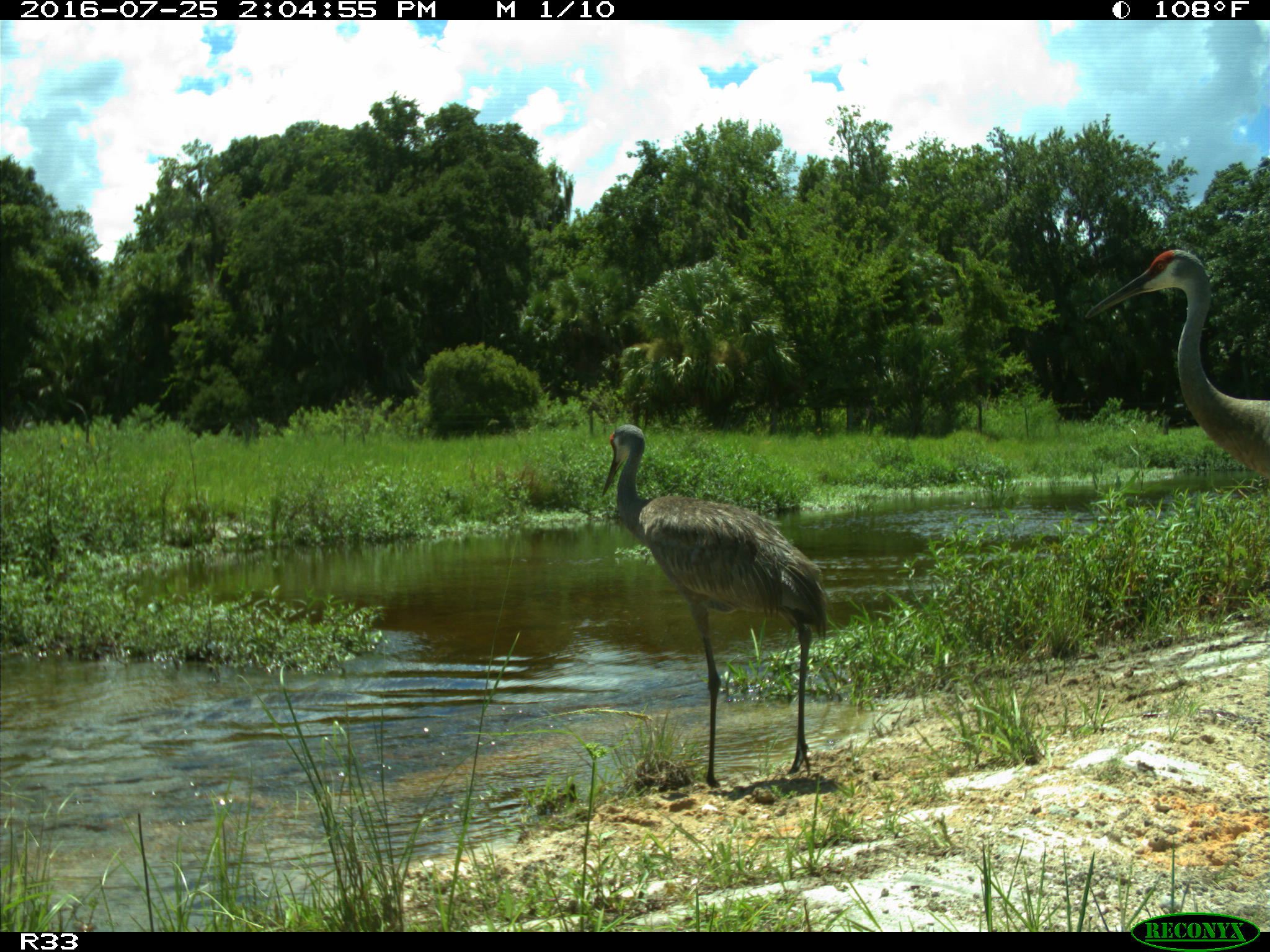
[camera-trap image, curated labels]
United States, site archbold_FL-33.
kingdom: Animalia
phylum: Chordata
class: Aves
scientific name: Aves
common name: birds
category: unidentified bird